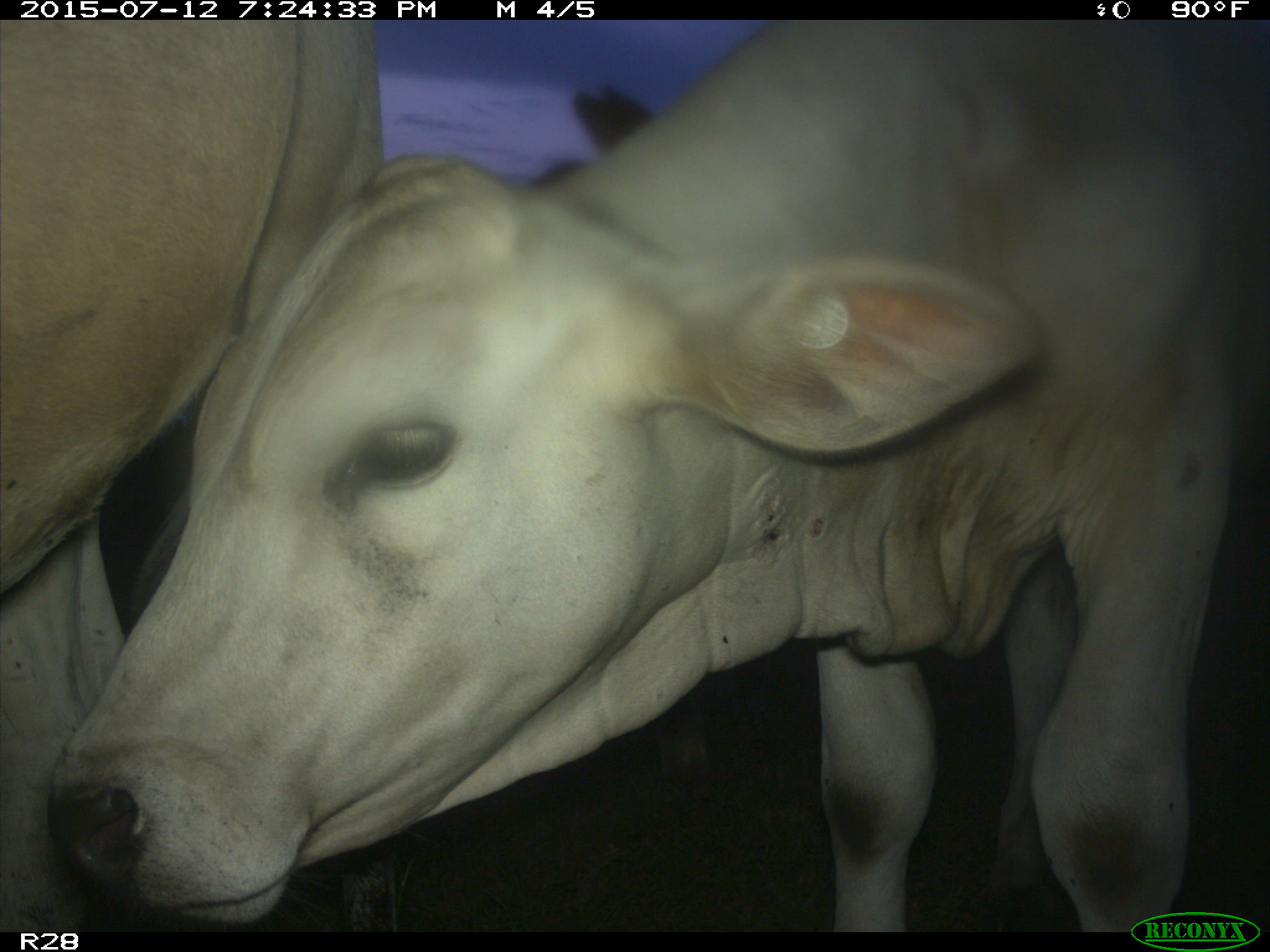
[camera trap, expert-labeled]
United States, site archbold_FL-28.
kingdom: Animalia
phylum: Chordata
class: Mammalia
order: Artiodactyla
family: Bovidae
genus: Bos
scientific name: Bos taurus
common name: domestic cow